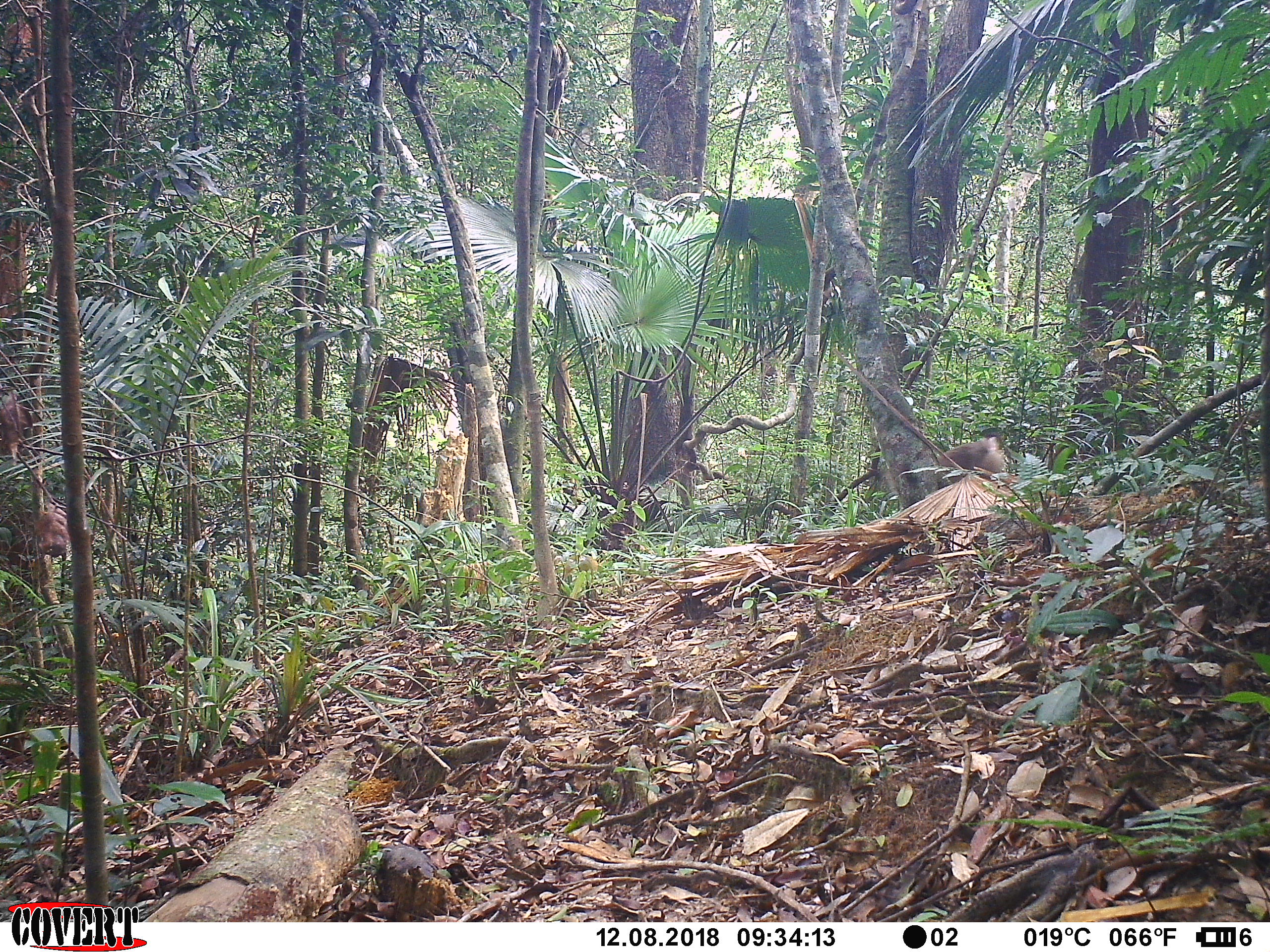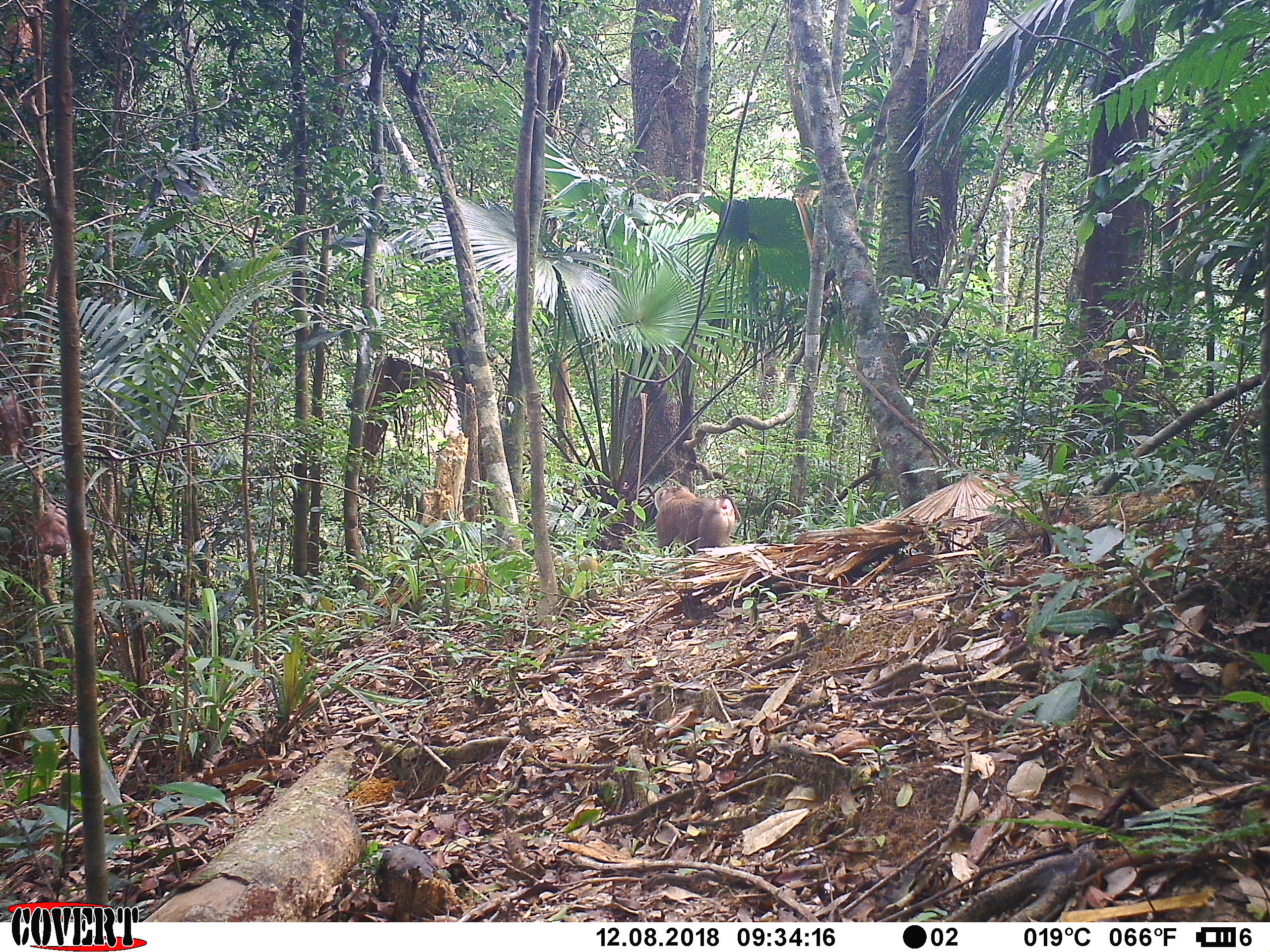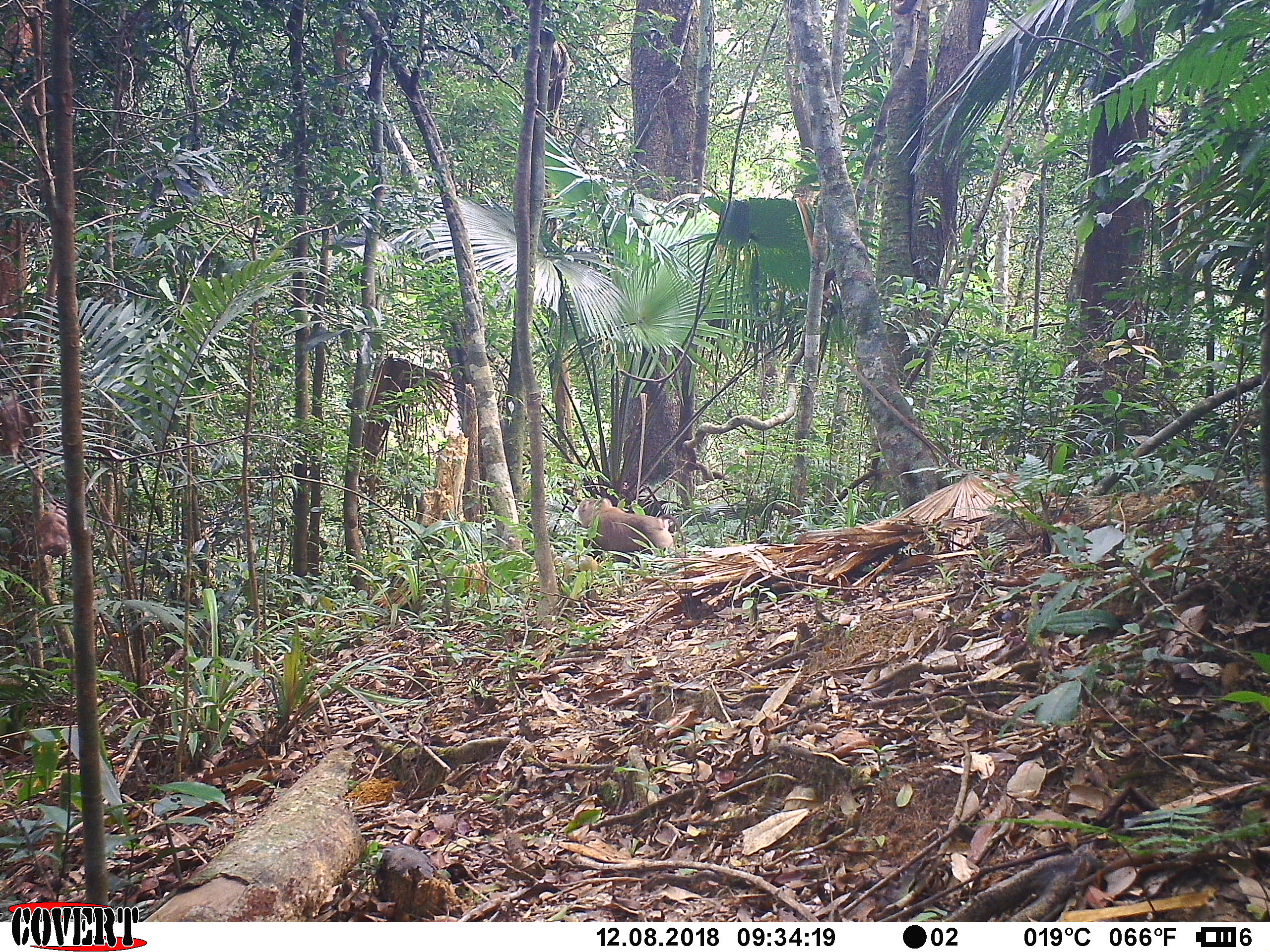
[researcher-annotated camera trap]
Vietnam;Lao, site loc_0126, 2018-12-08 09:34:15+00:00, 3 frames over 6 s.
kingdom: Animalia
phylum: Chordata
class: Mammalia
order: Primates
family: Cercopithecidae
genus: Macaca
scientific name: Macaca nemestrina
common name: pig-tailed macaque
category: pig tailed macaque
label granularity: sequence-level